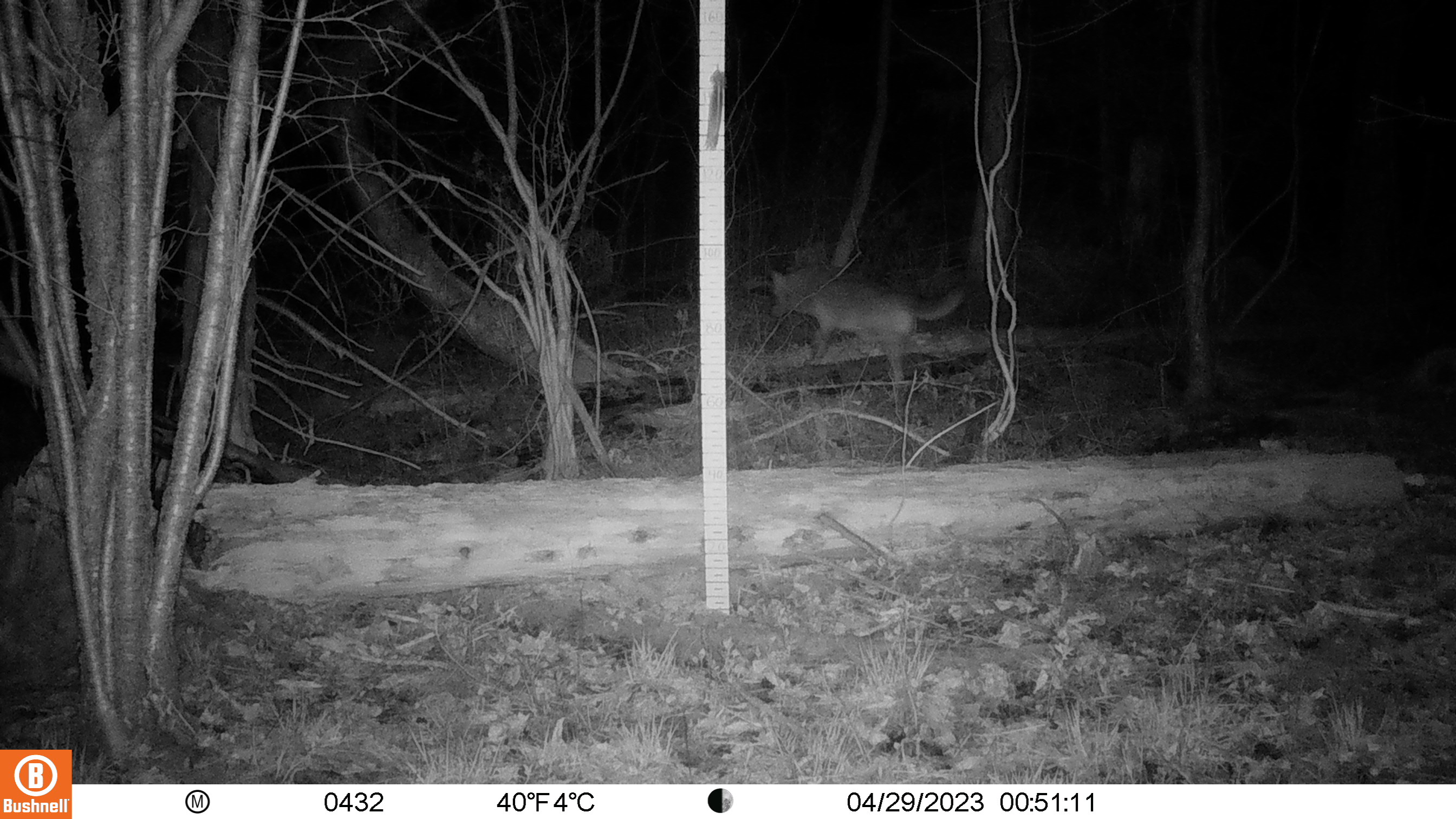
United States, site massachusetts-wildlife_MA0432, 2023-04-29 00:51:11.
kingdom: Animalia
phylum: Chordata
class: Mammalia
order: Carnivora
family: Canidae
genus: Canis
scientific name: Canis latrans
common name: coyote